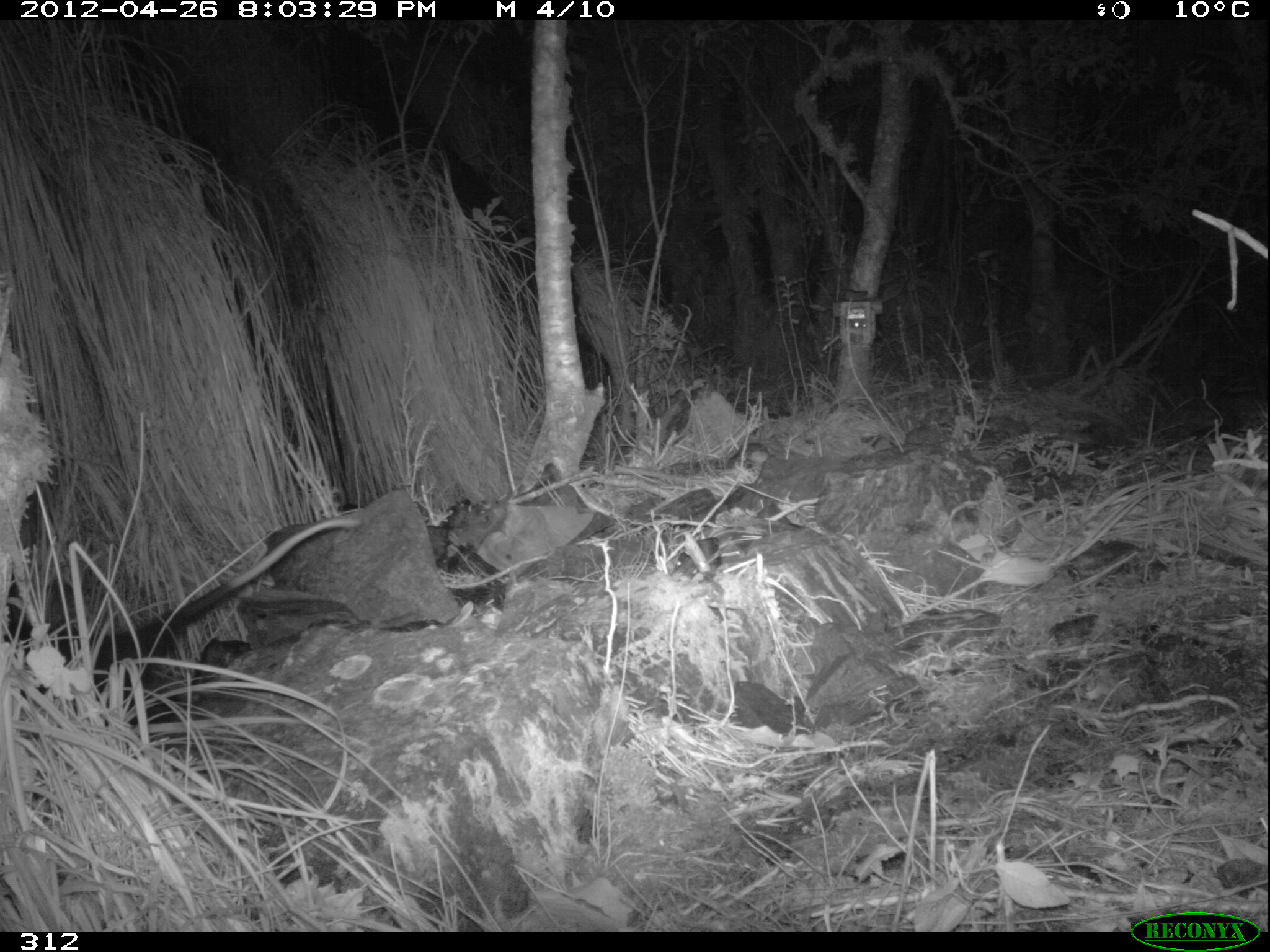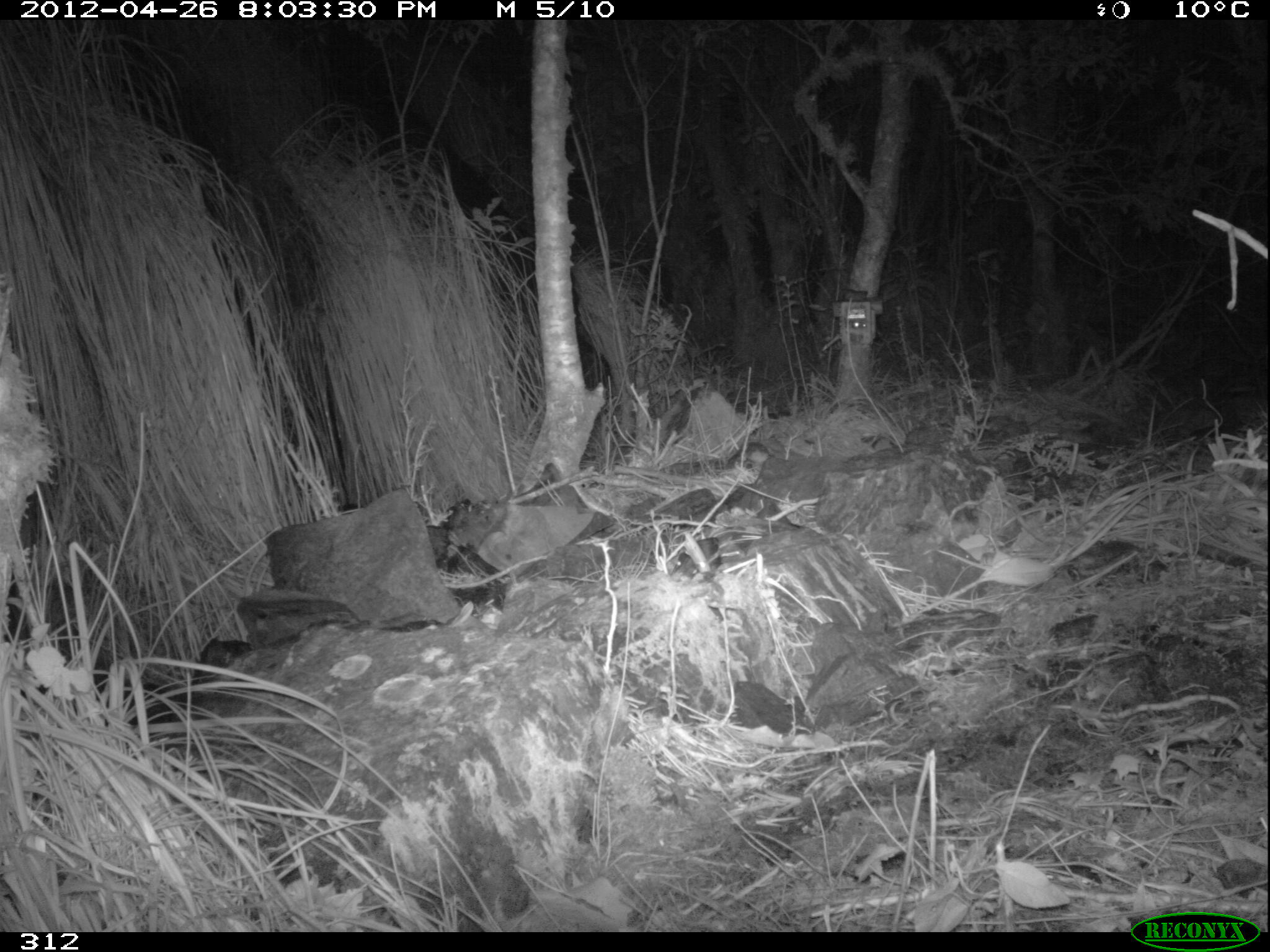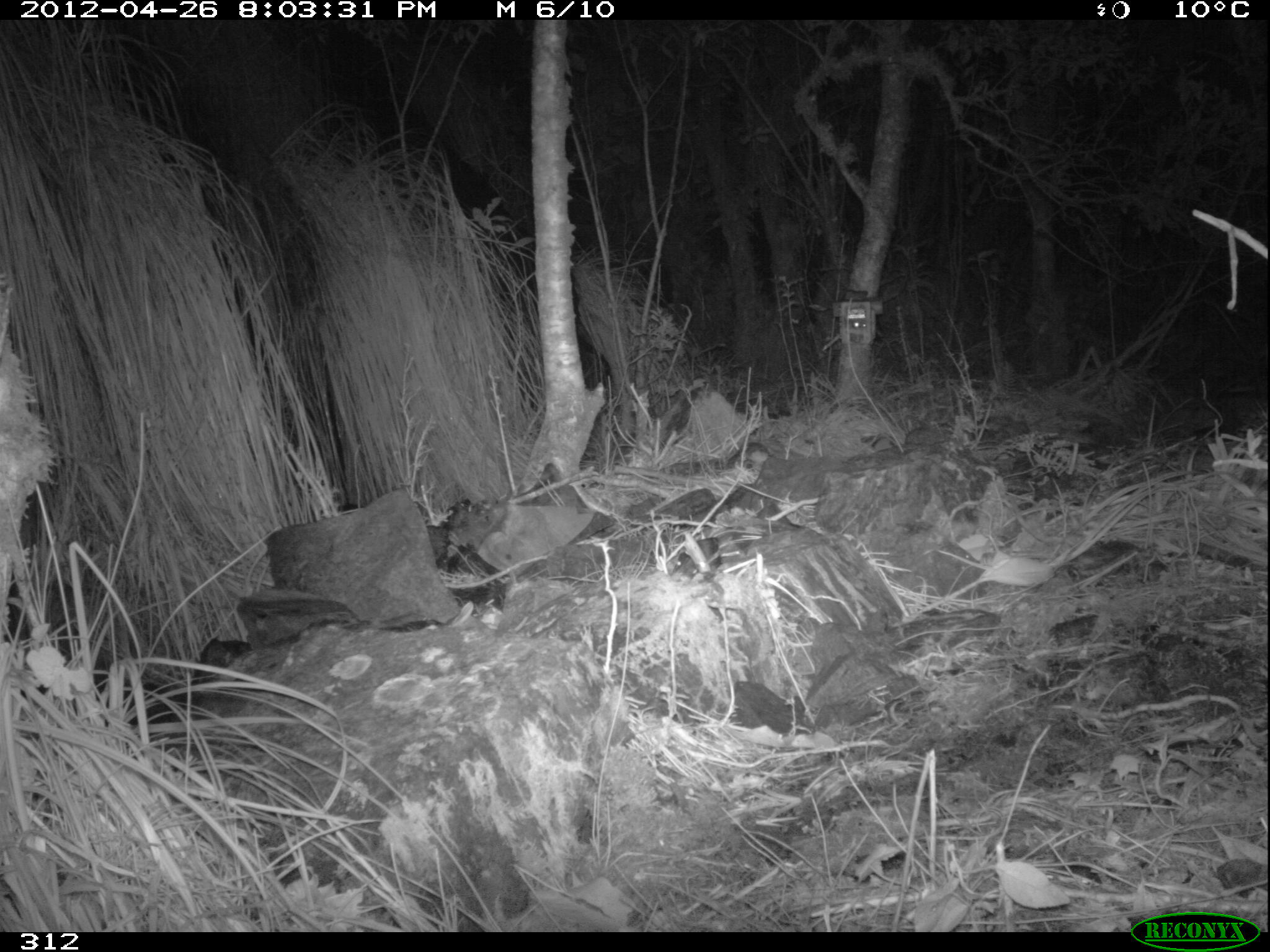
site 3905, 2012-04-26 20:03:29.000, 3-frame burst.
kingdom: Animalia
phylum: Chordata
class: Mammalia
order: Didelphimorphia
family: Didelphidae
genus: Didelphis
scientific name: Didelphis pernigra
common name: andean white-eared opossum